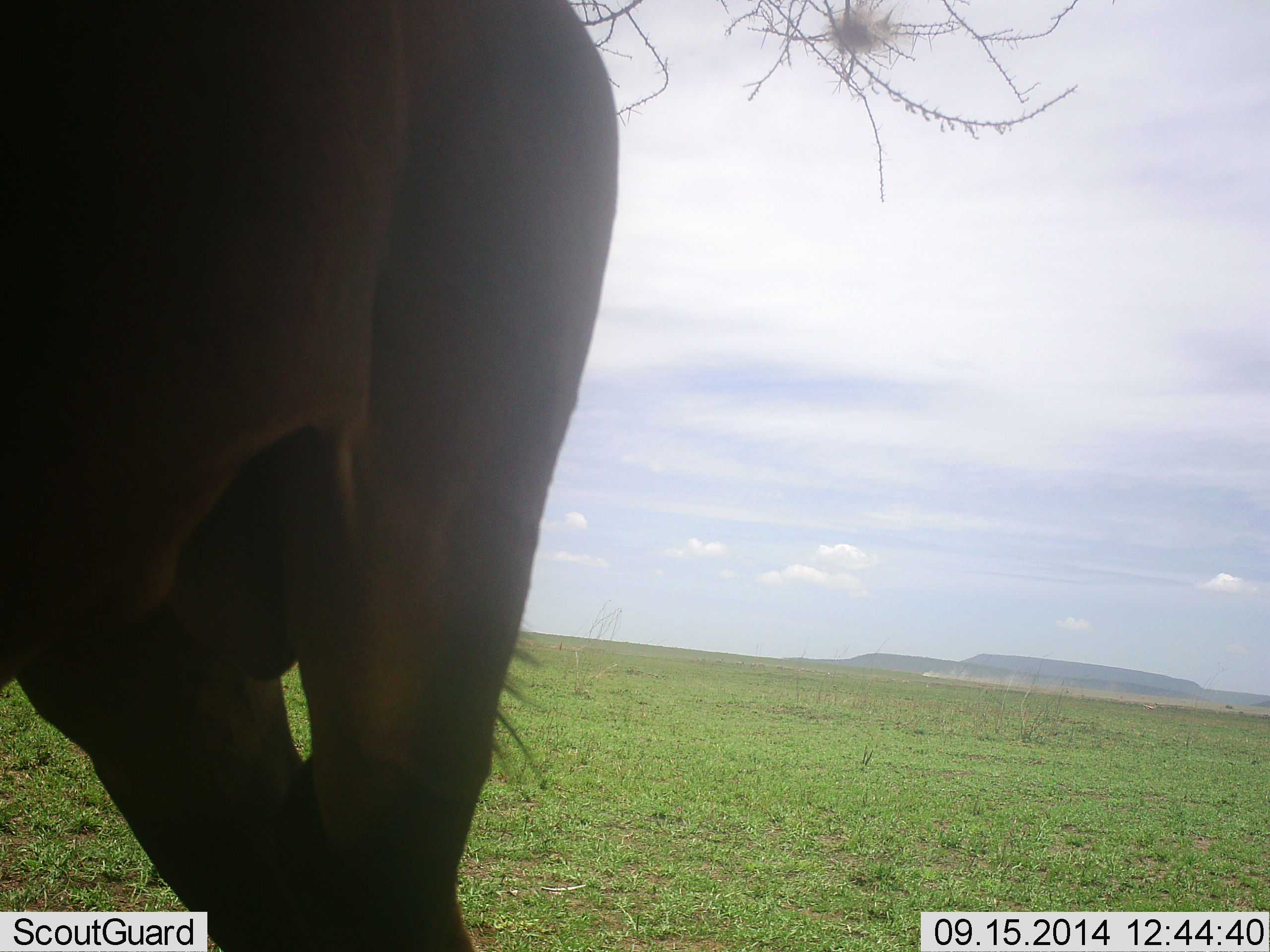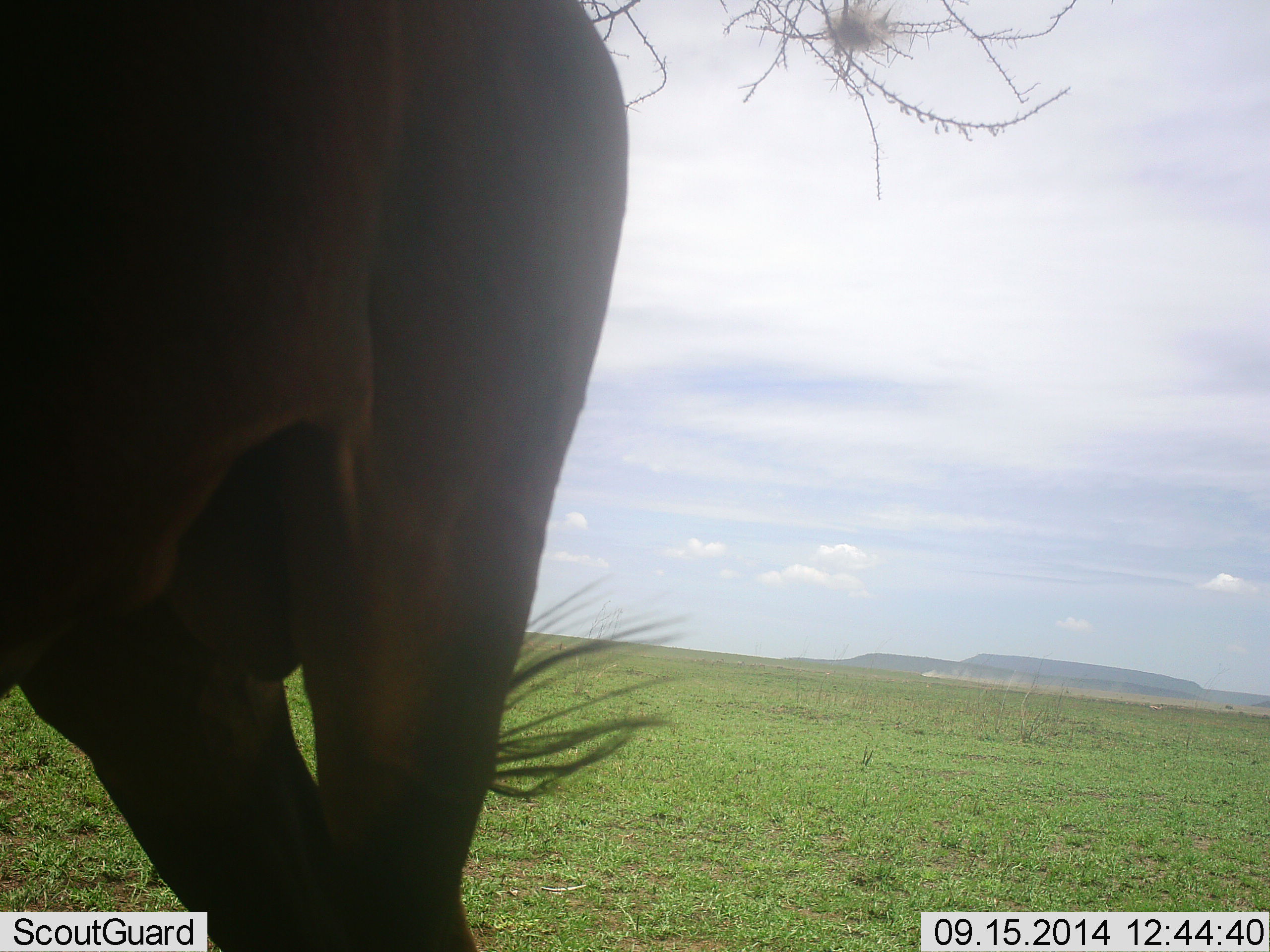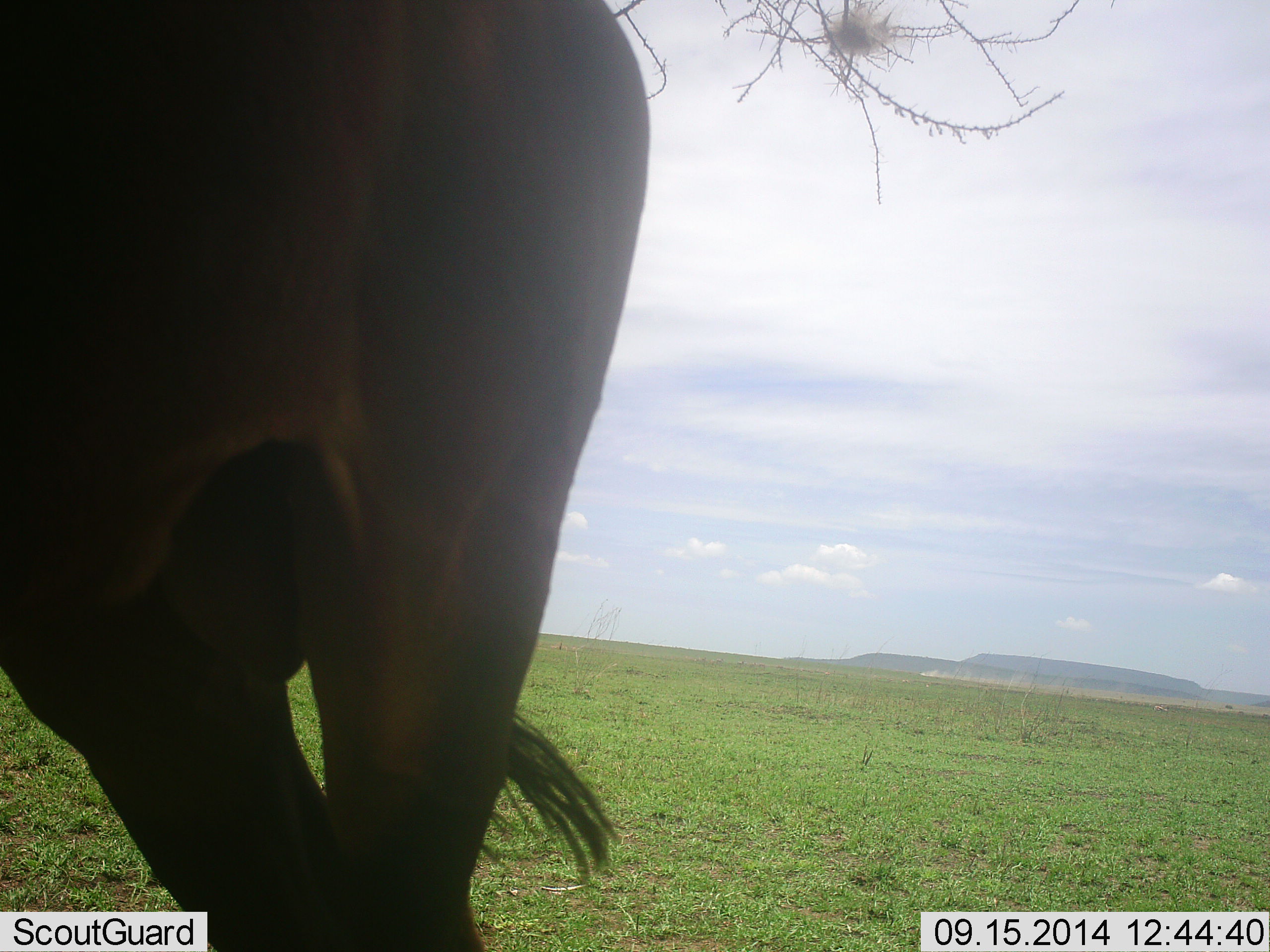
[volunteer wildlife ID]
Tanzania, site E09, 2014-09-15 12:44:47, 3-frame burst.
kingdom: Animalia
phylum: Chordata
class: Mammalia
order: Artiodactyla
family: Bovidae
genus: Connochaetes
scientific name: Connochaetes taurinus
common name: blue wildebeest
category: wildebeest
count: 1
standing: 100%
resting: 0%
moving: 0%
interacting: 10%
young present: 0%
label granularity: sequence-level